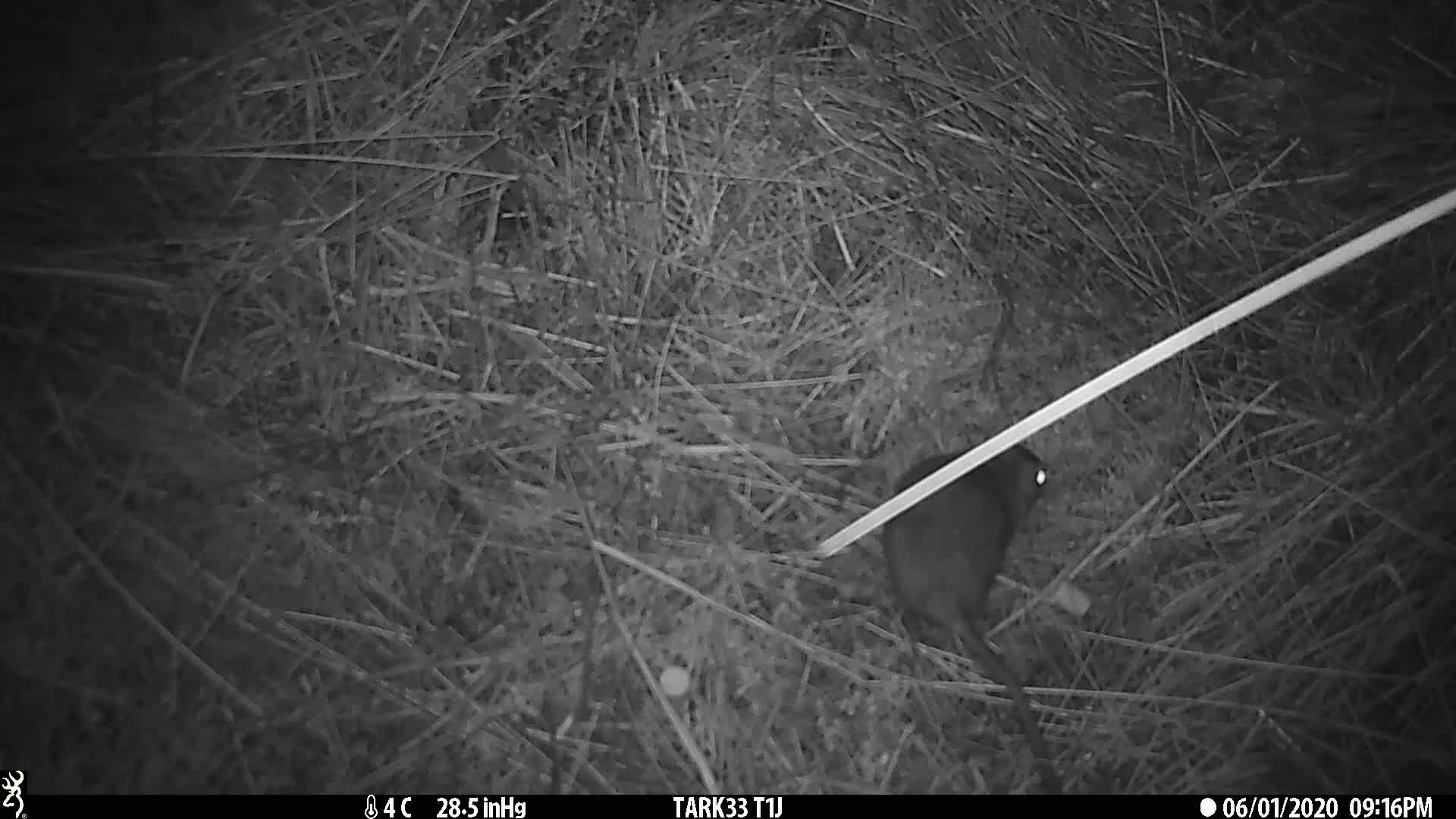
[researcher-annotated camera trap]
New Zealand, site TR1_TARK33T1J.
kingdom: Animalia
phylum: Chordata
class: Mammalia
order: Rodentia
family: Muridae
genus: Rattus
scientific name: Rattus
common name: rat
Rat (Rattus).